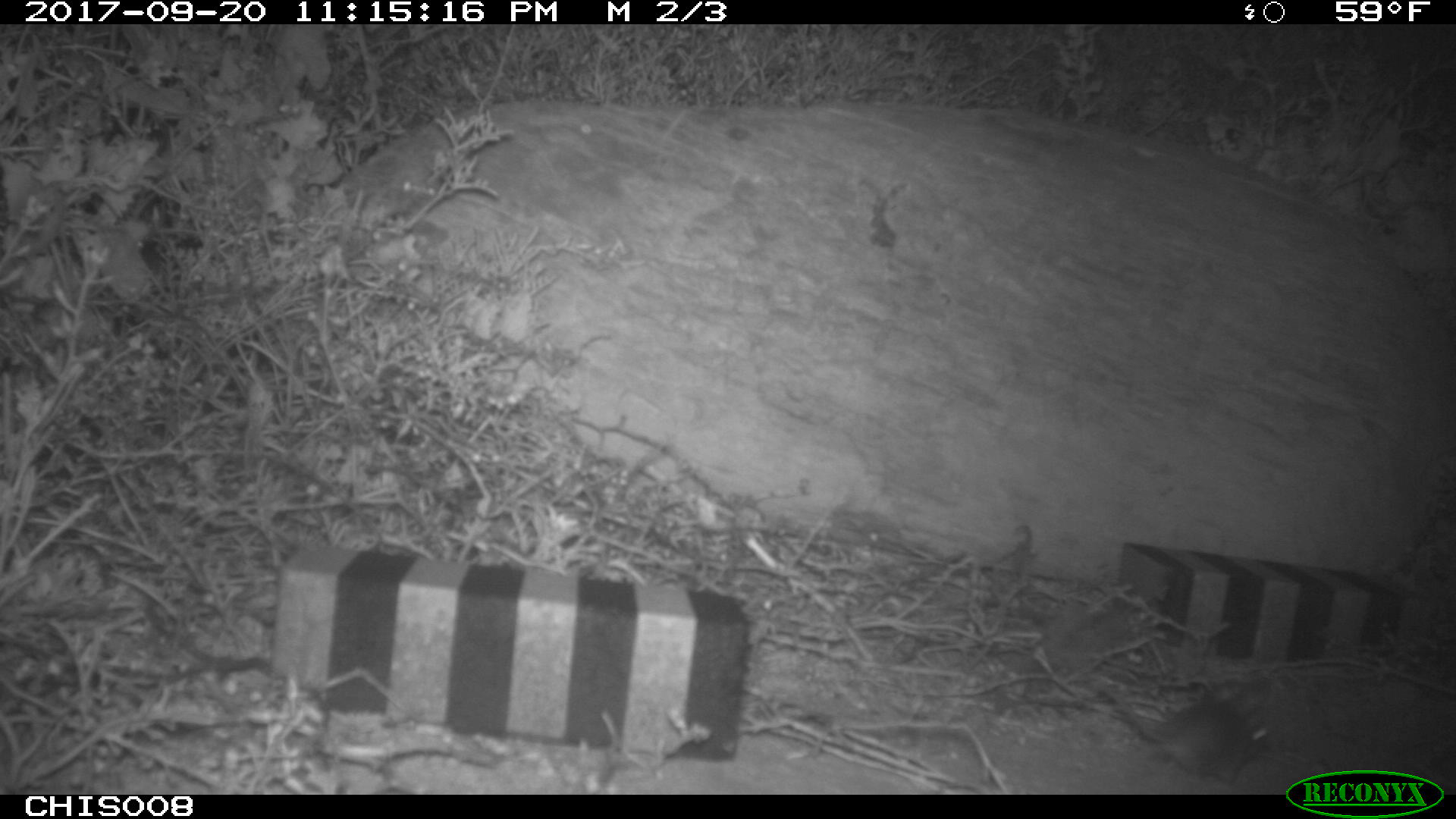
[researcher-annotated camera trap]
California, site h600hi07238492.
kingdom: Animalia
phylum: Chordata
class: Mammalia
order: Rodentia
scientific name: Rodentia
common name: rodent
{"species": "rodent (Rodentia)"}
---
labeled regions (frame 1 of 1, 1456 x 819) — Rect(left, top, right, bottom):
rodent: Rect(1099, 686, 1266, 783)